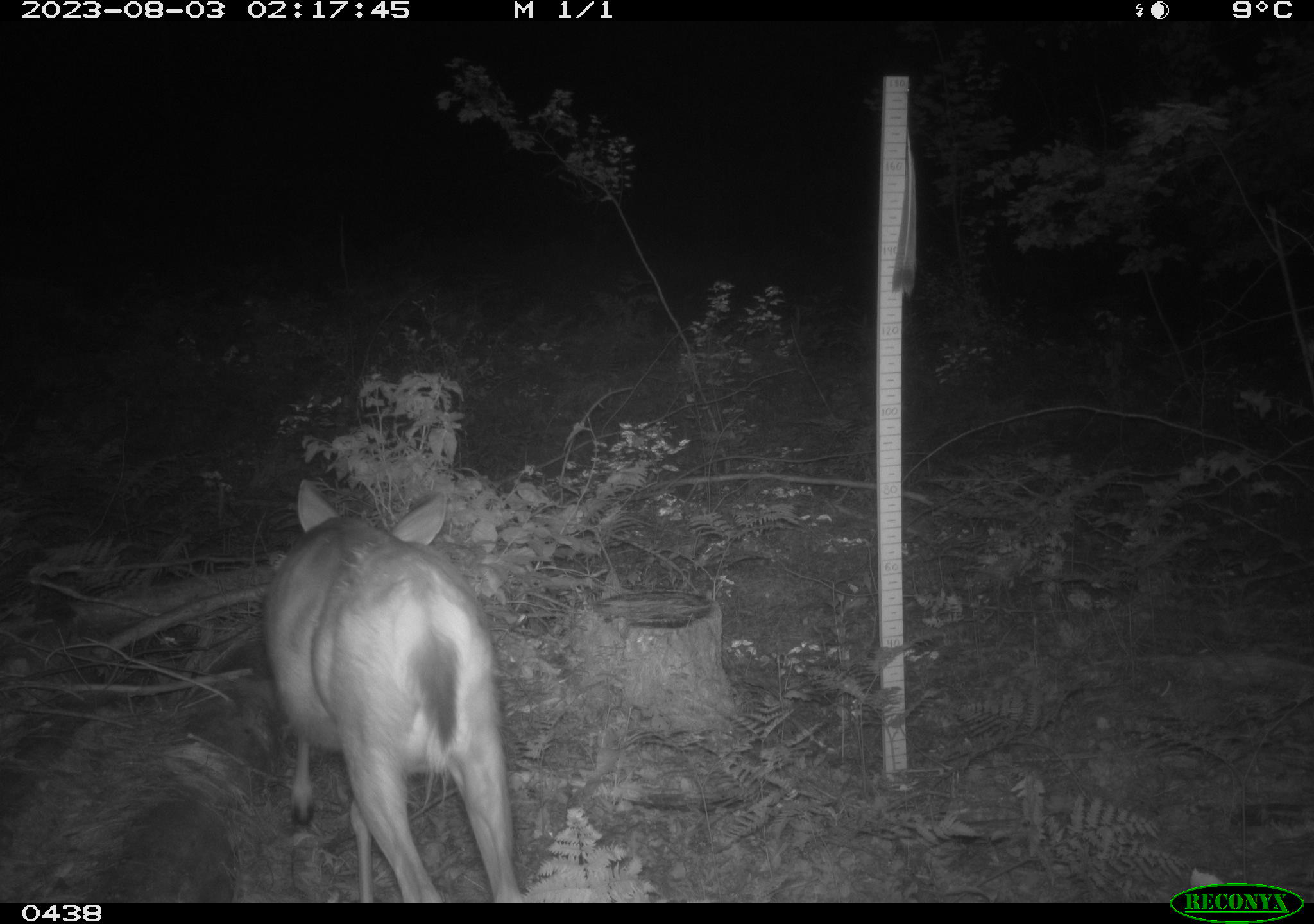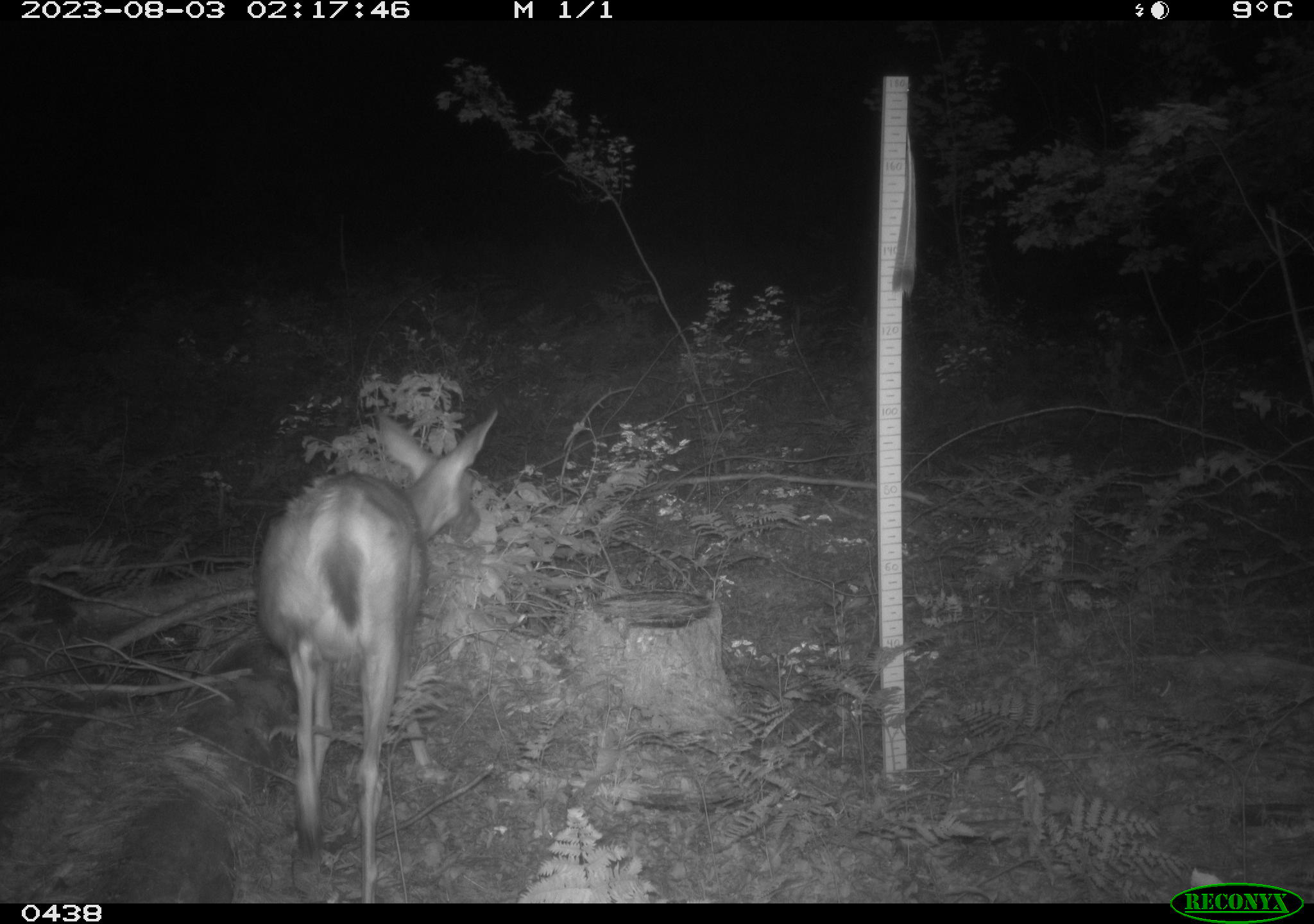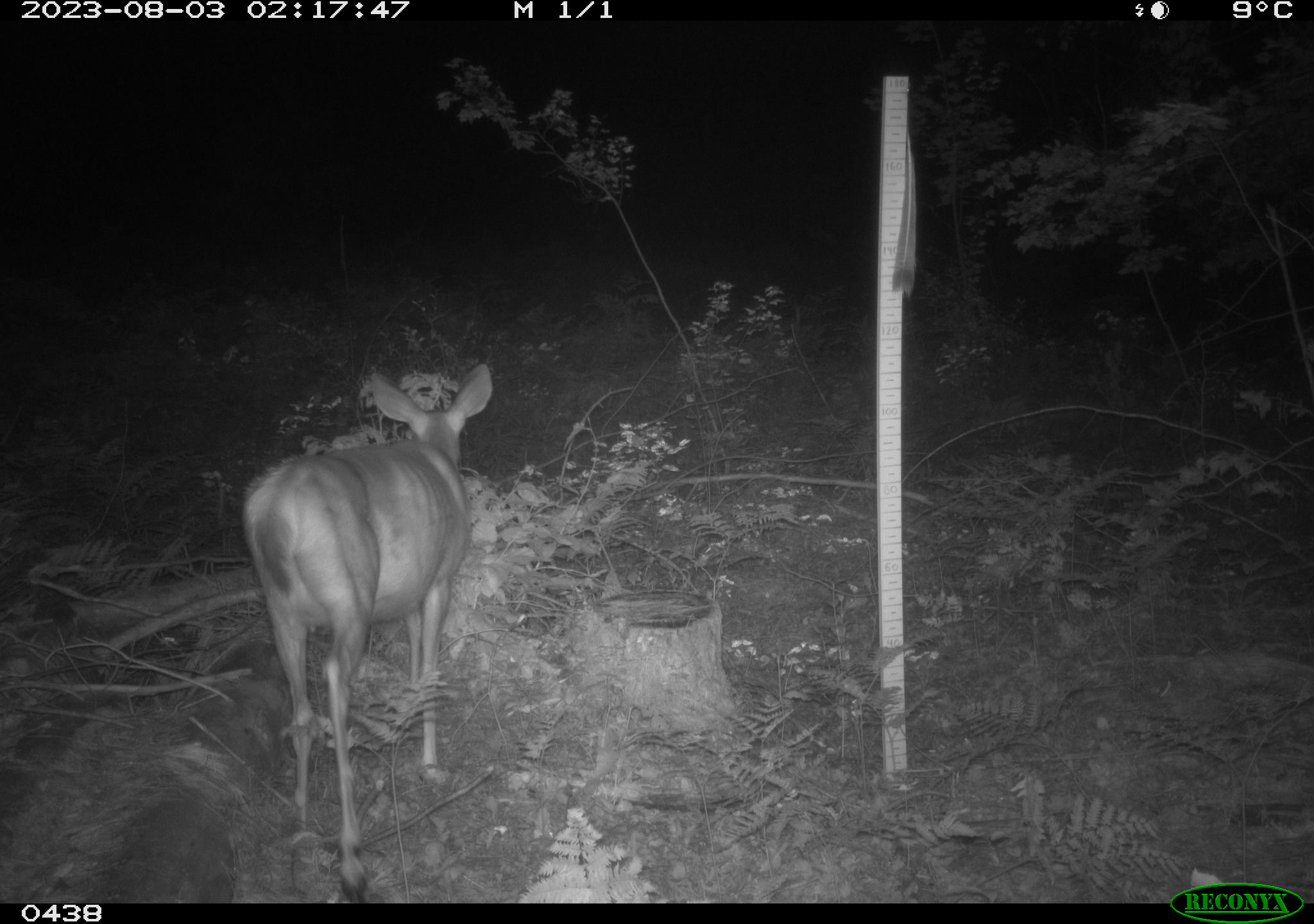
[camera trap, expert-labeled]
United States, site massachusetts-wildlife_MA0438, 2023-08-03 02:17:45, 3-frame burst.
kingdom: Animalia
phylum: Chordata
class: Mammalia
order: Artiodactyla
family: Cervidae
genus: Odocoileus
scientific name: Odocoileus virginianus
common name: white-tailed deer